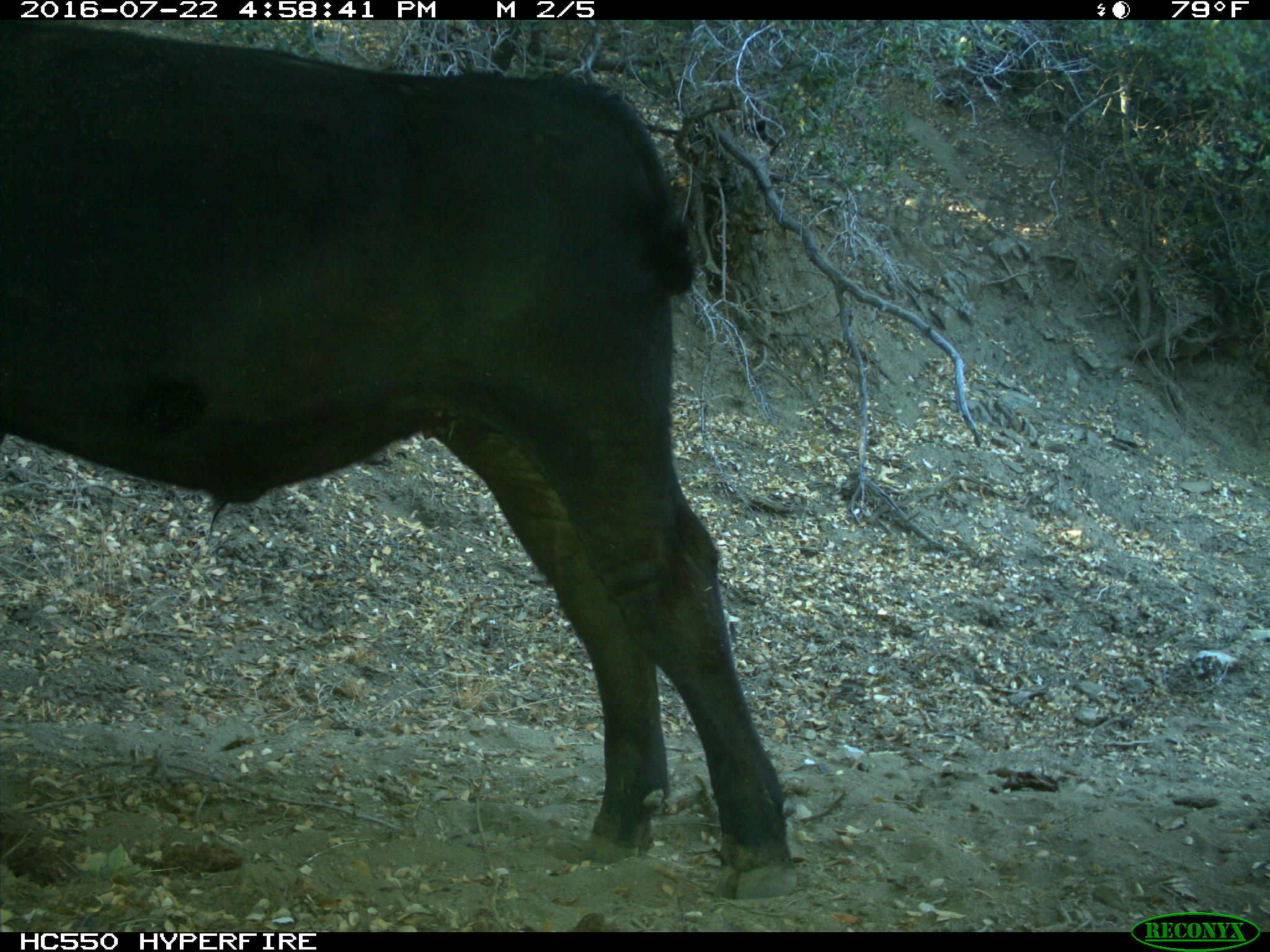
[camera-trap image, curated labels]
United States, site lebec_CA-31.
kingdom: Animalia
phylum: Chordata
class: Mammalia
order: Artiodactyla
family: Bovidae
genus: Bos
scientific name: Bos taurus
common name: domestic cow